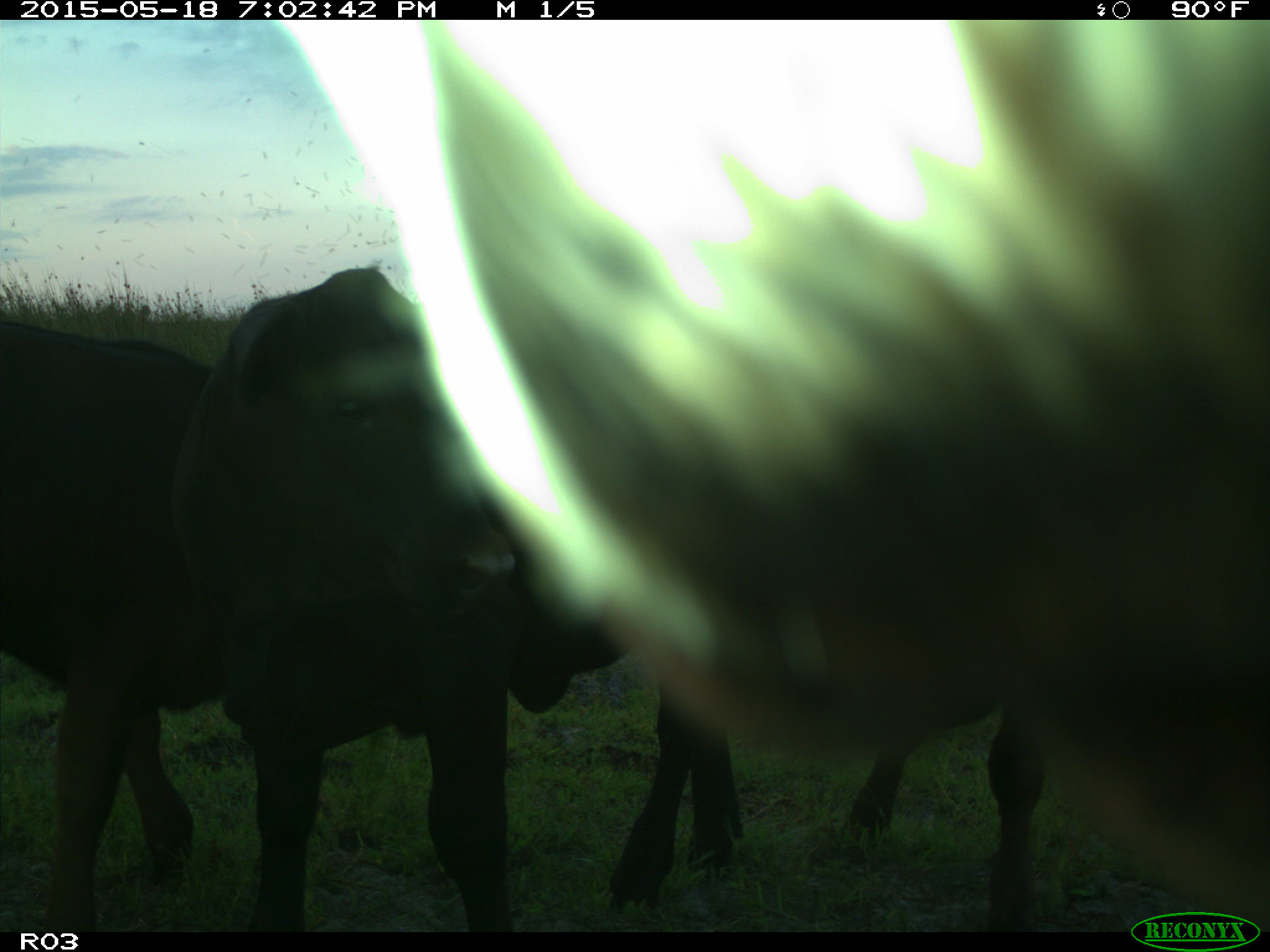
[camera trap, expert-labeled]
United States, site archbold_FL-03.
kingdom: Animalia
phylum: Chordata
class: Mammalia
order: Artiodactyla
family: Bovidae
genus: Bos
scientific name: Bos taurus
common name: domestic cow